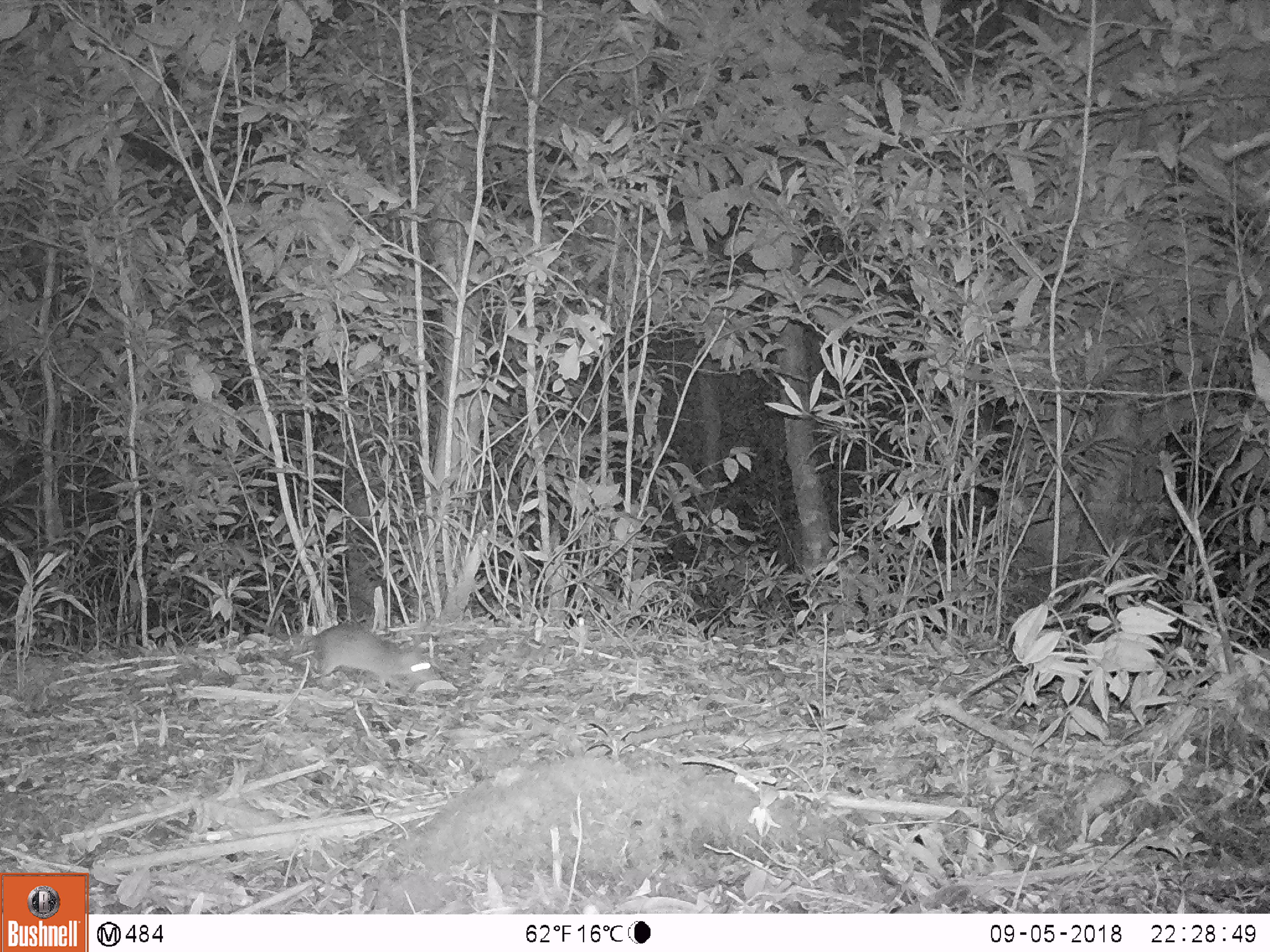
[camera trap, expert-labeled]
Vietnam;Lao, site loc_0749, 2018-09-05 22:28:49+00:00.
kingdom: Animalia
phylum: Chordata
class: Mammalia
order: Rodentia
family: Muridae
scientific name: Muridae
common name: old-world mice and rats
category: unidentified murid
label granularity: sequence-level